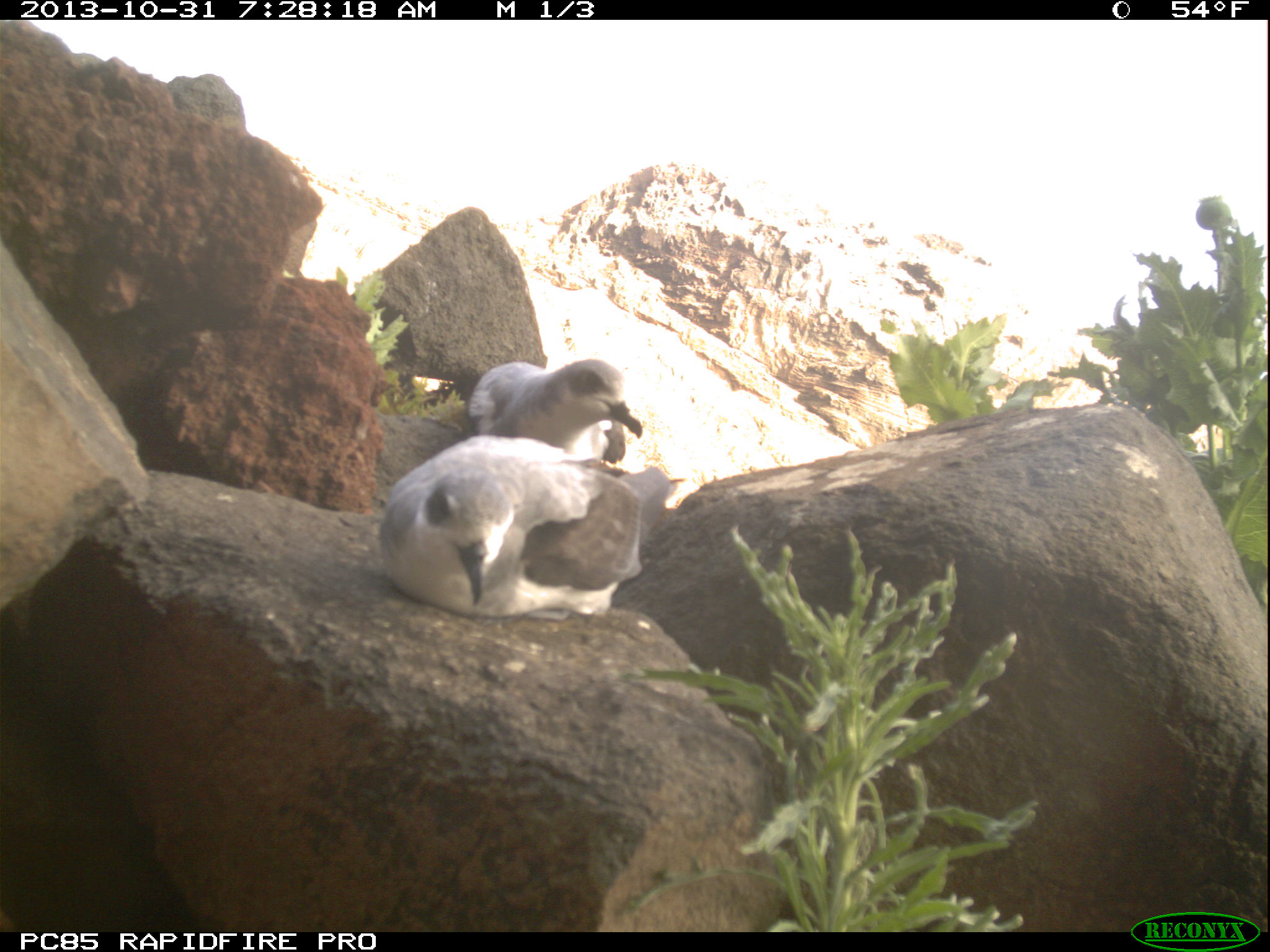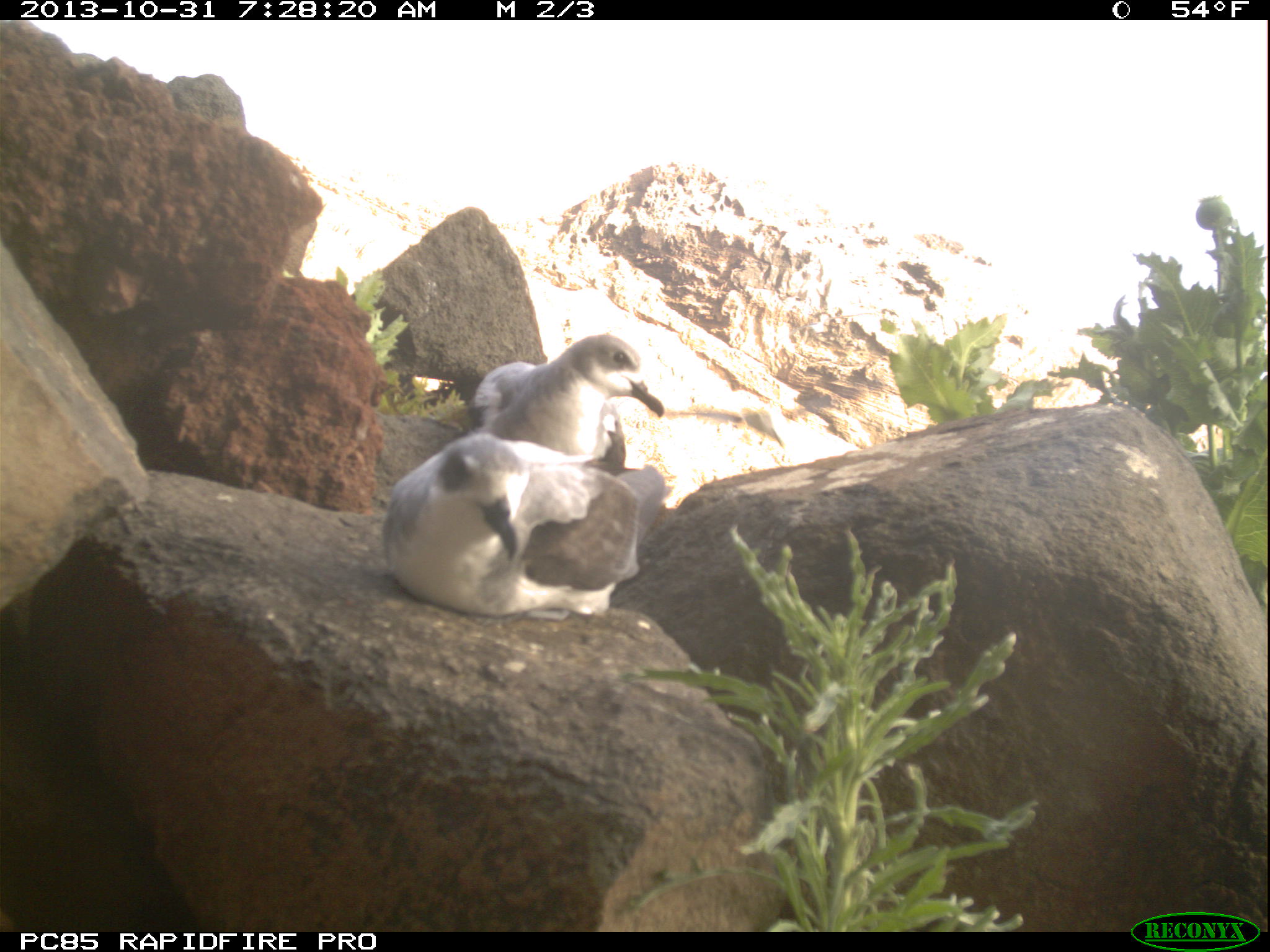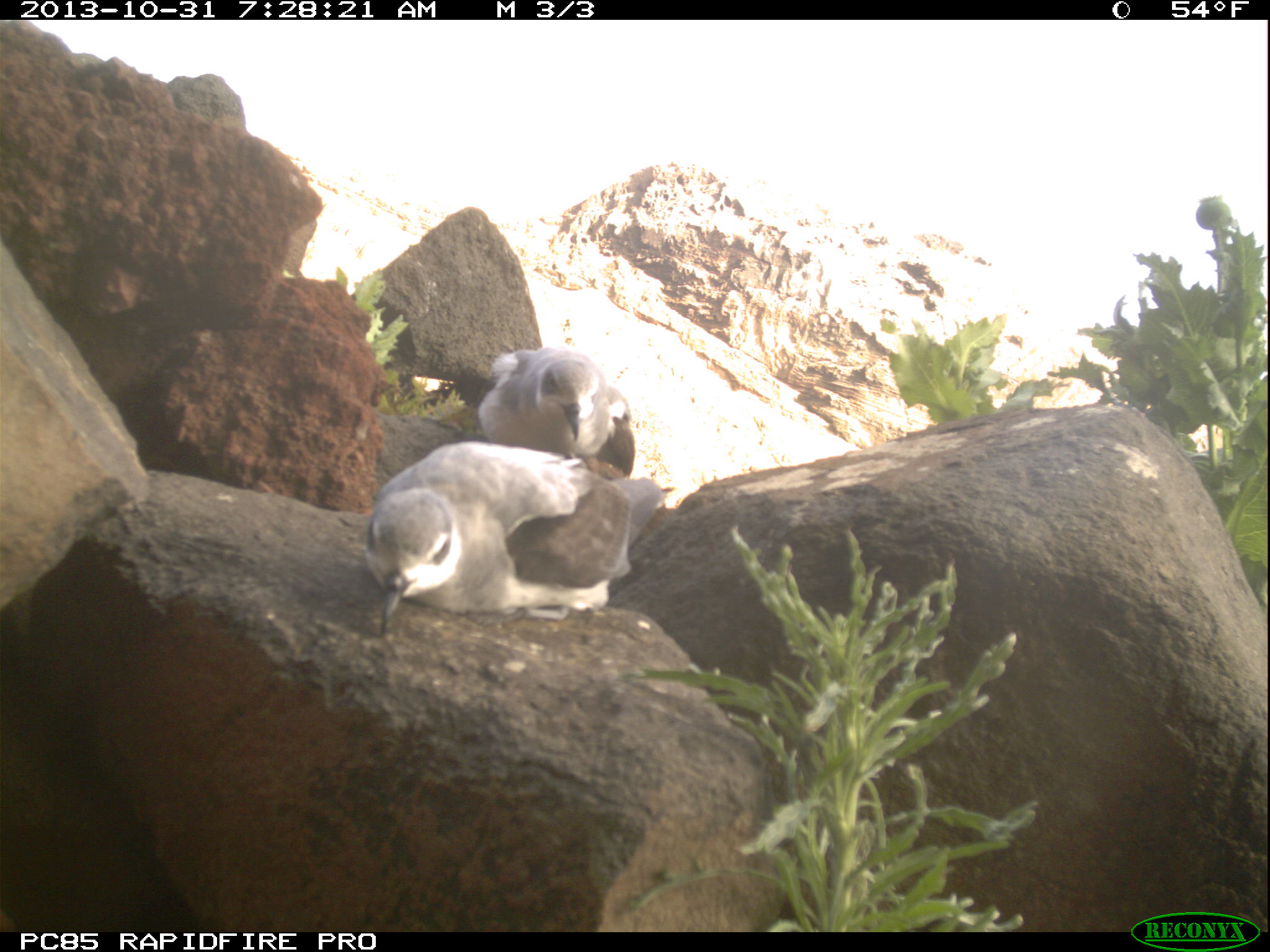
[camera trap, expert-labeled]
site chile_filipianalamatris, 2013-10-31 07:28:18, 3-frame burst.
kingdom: Animalia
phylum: Chordata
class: Aves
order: Procellariiformes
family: Procellariidae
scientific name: Procellariidae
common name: petrel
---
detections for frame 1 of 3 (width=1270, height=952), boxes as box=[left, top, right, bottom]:
petrel: box=[368, 440, 678, 622]; box=[464, 359, 646, 473]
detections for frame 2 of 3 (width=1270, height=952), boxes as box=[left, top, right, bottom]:
petrel: box=[372, 434, 672, 622]; box=[469, 330, 667, 478]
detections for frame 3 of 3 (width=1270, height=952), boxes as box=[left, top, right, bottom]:
petrel: box=[353, 437, 668, 627]; box=[476, 342, 647, 480]